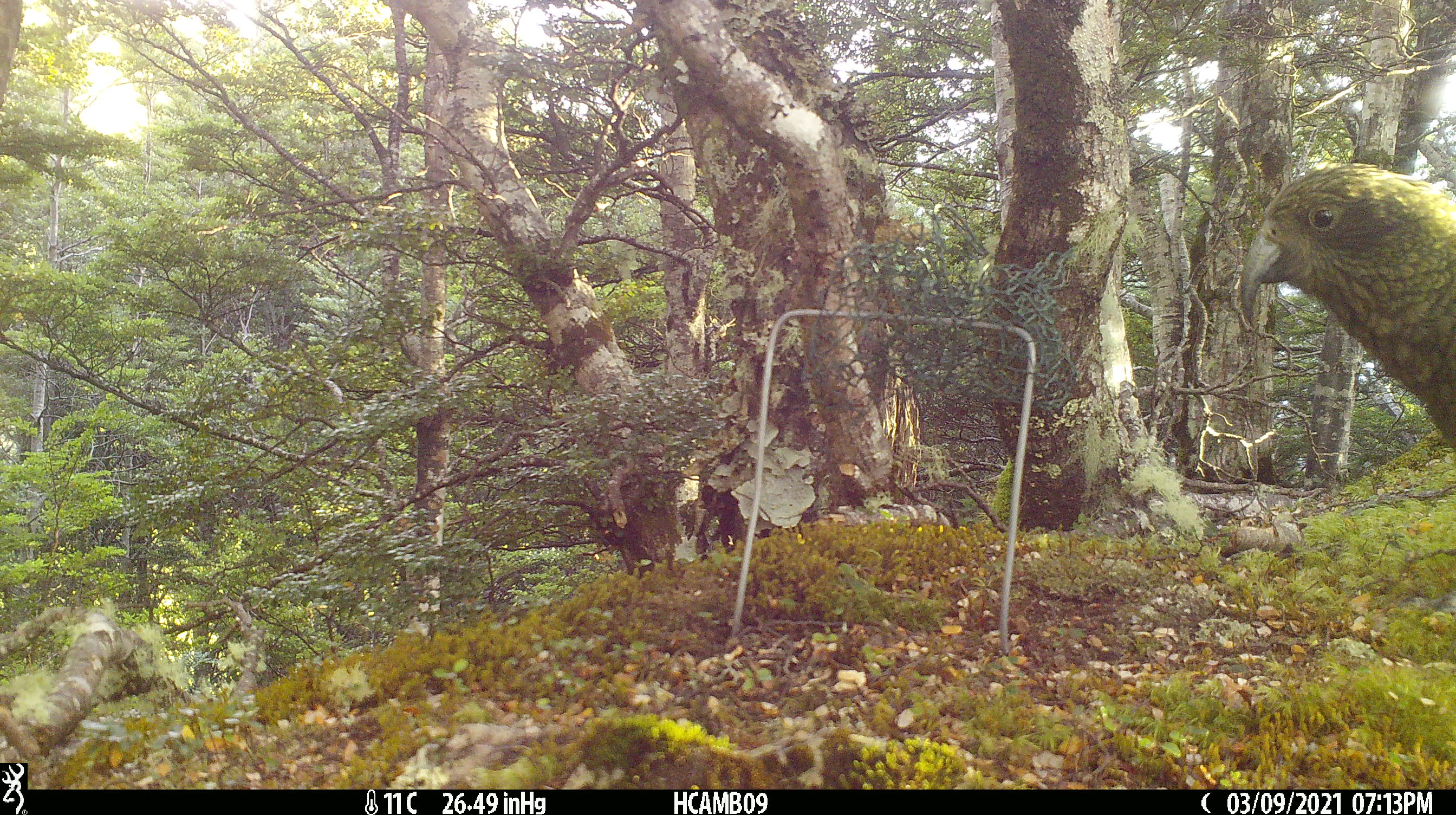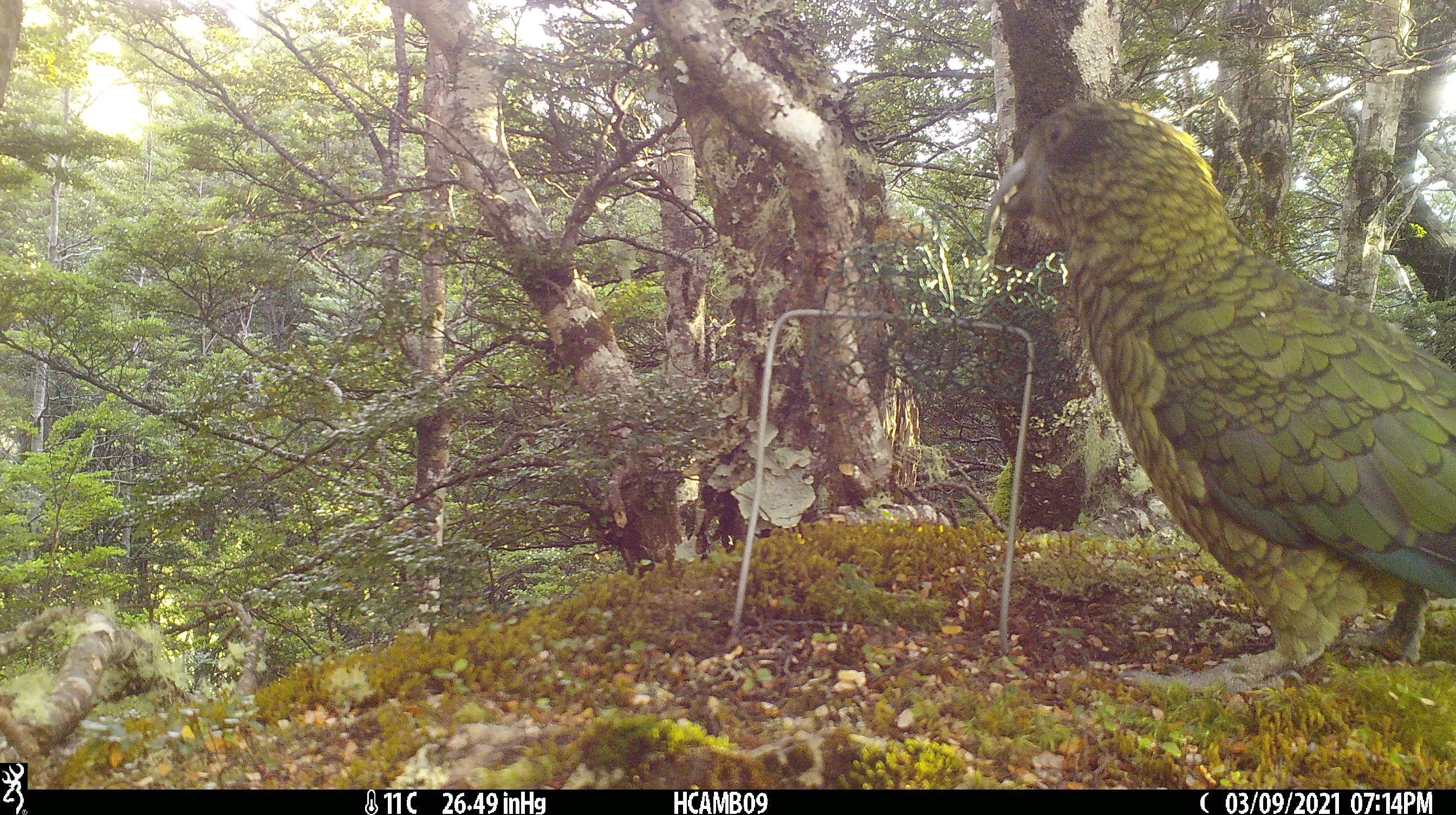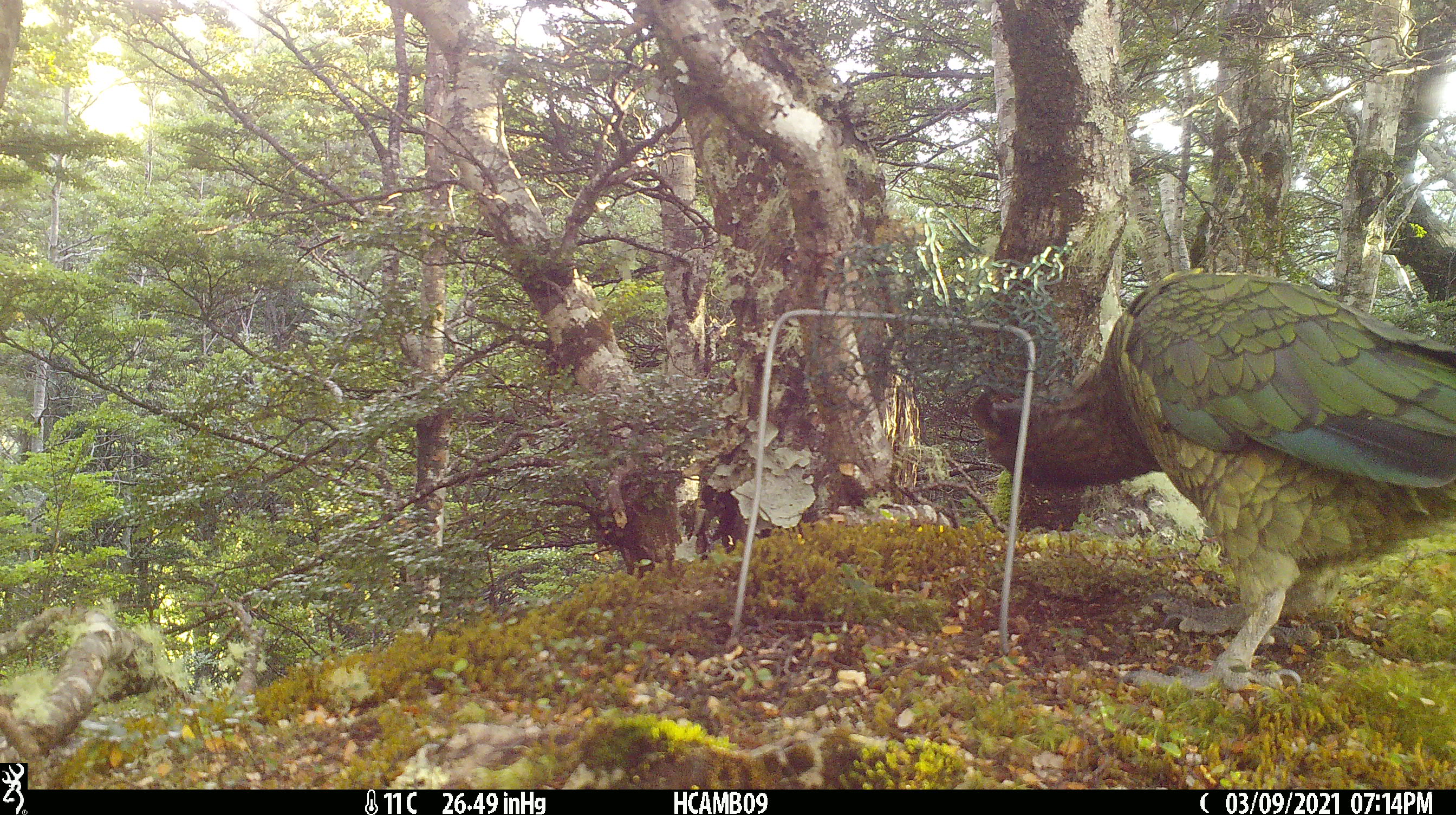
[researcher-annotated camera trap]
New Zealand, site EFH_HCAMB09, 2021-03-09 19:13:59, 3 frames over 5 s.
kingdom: Animalia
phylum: Chordata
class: Aves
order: Psittaciformes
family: Strigopidae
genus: Nestor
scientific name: Nestor notabilis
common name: kea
Kea (Nestor notabilis).